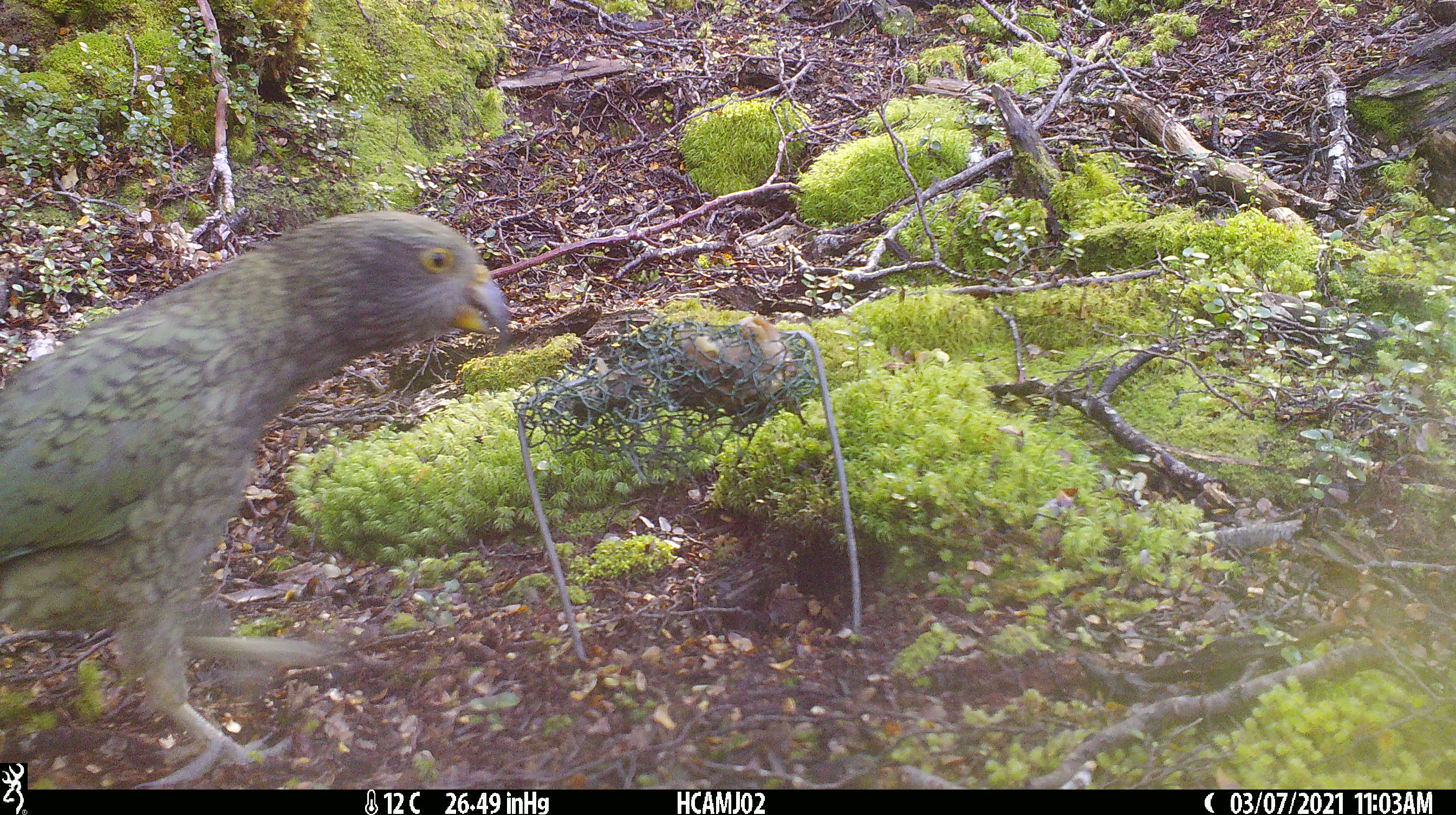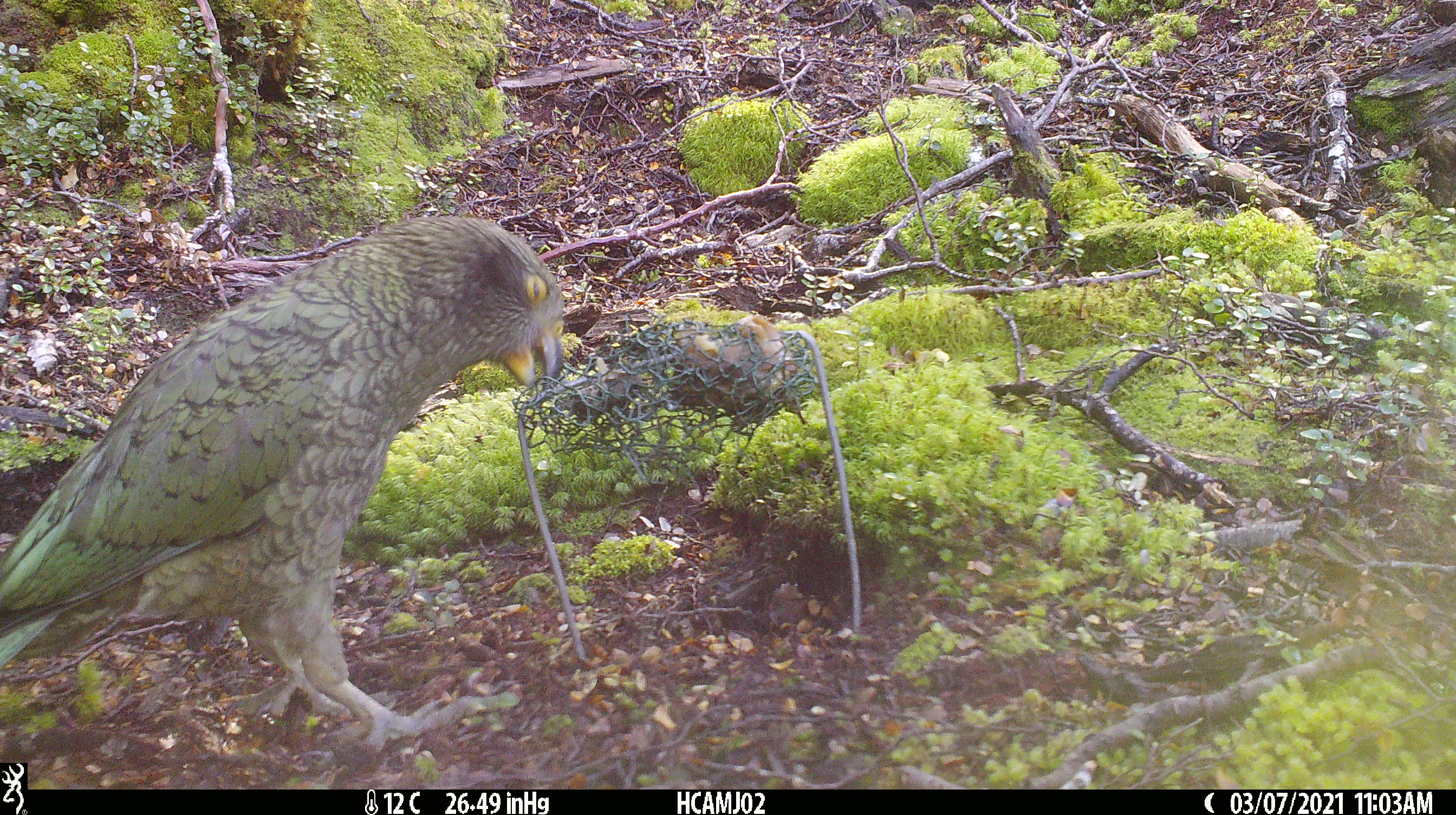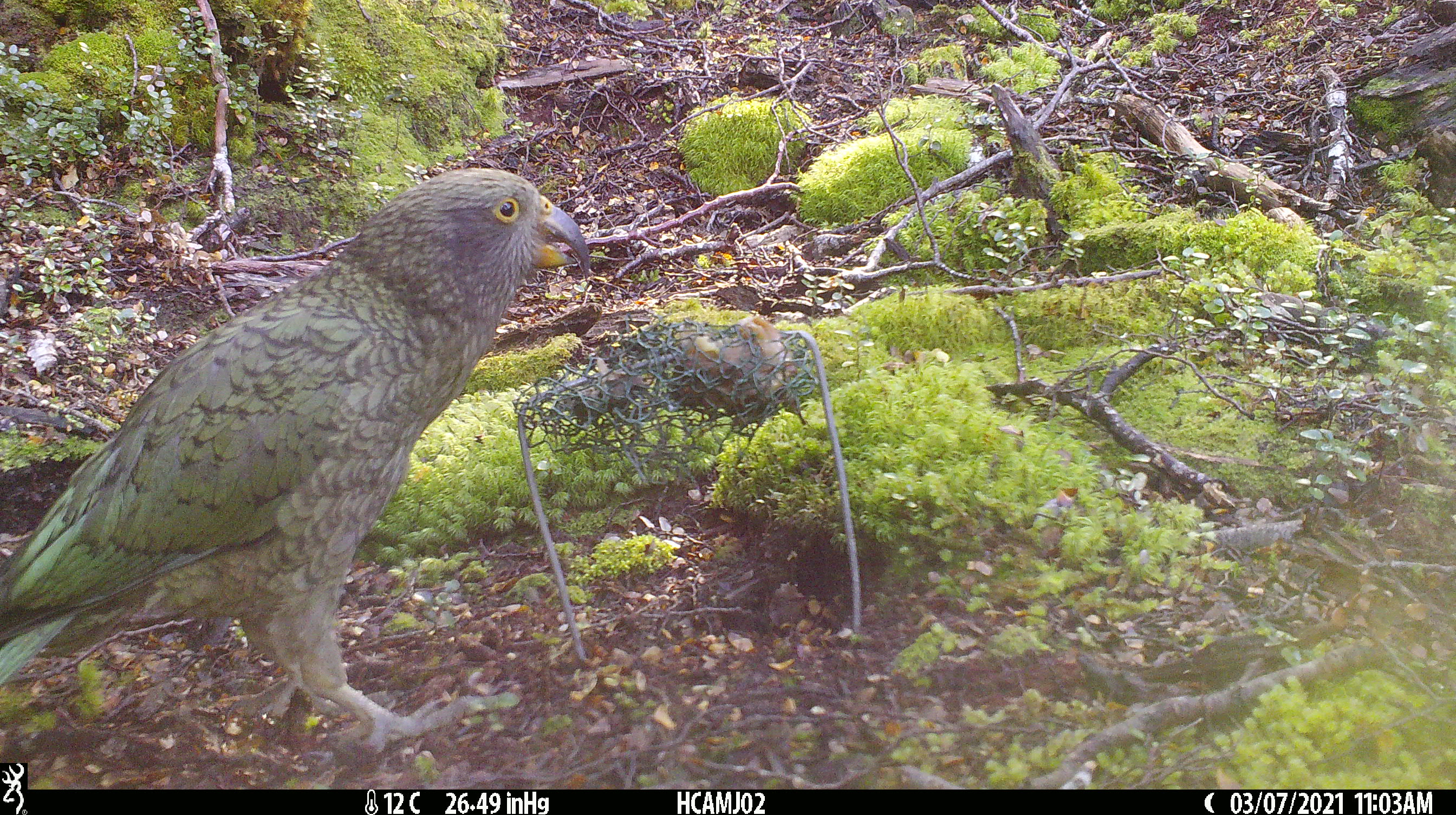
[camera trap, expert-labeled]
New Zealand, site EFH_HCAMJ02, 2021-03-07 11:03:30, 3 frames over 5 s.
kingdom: Animalia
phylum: Chordata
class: Aves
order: Psittaciformes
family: Strigopidae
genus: Nestor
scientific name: Nestor notabilis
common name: kea